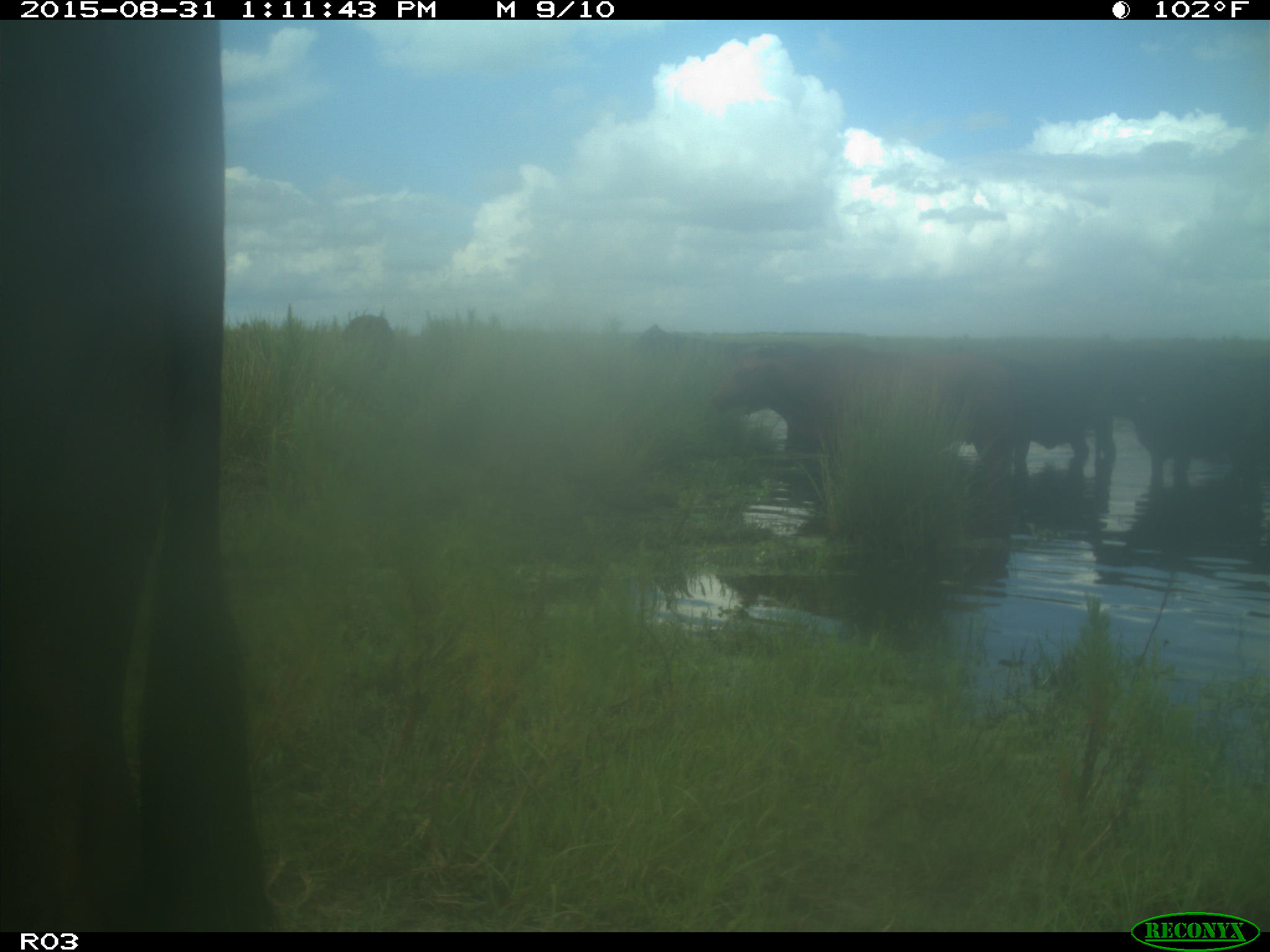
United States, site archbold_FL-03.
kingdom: Animalia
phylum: Chordata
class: Mammalia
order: Artiodactyla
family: Bovidae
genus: Bos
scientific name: Bos taurus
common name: domestic cow